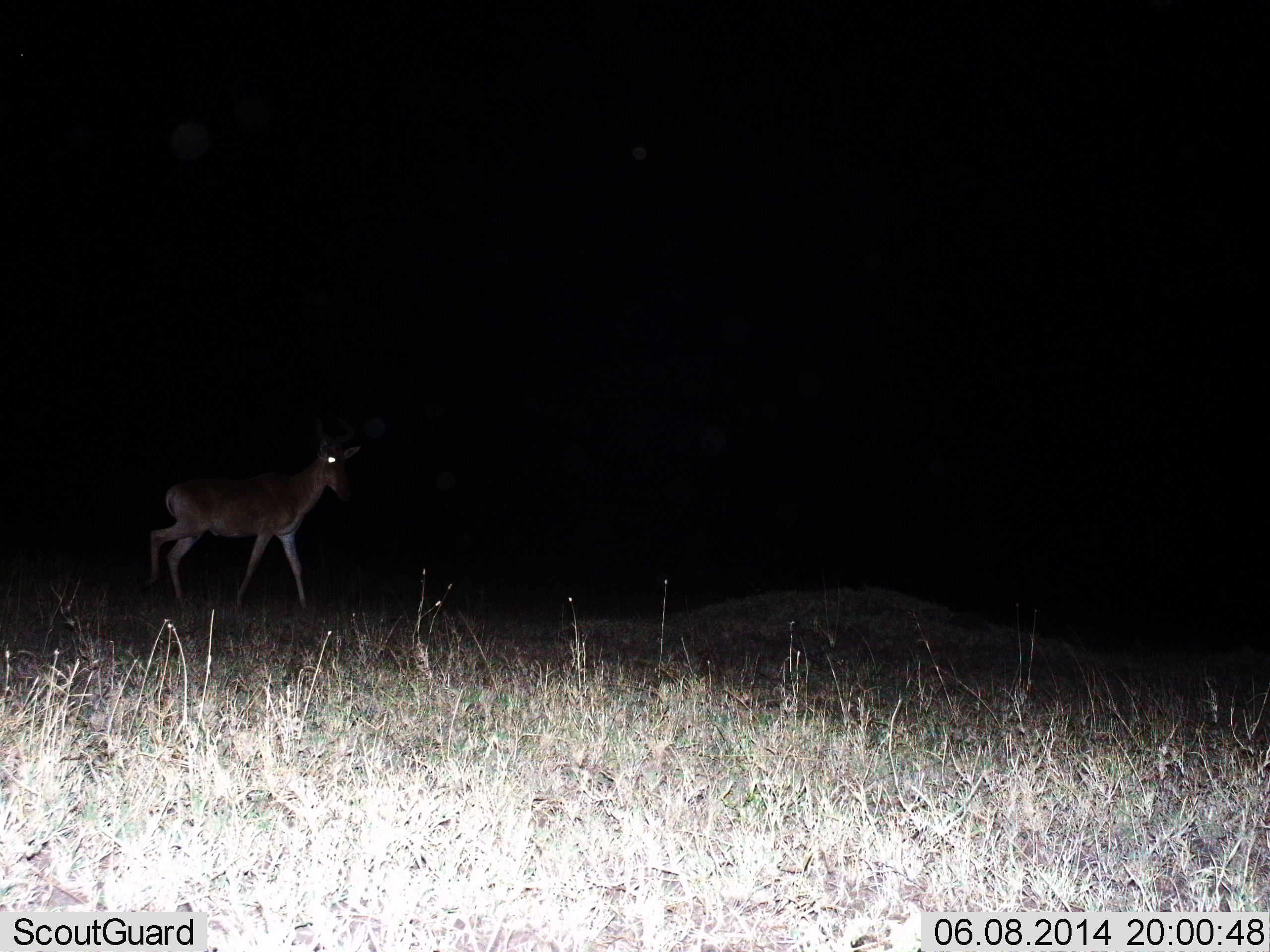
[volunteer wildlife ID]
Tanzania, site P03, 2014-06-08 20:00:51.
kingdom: Animalia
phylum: Chordata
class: Mammalia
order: Artiodactyla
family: Bovidae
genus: Alcelaphus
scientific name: Alcelaphus buselaphus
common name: hartebeest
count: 1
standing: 30%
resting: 0%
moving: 70%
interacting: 0%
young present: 0%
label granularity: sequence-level